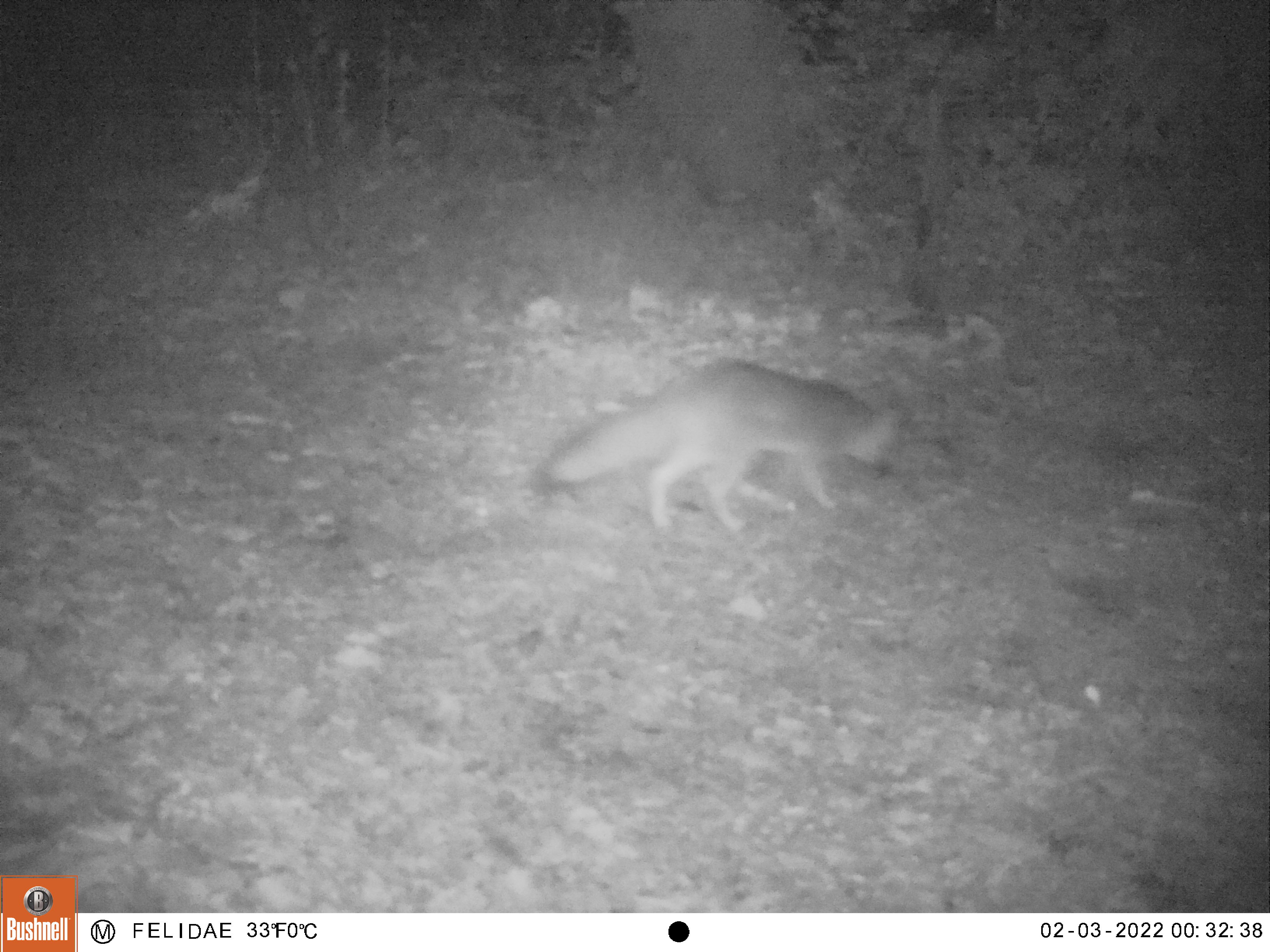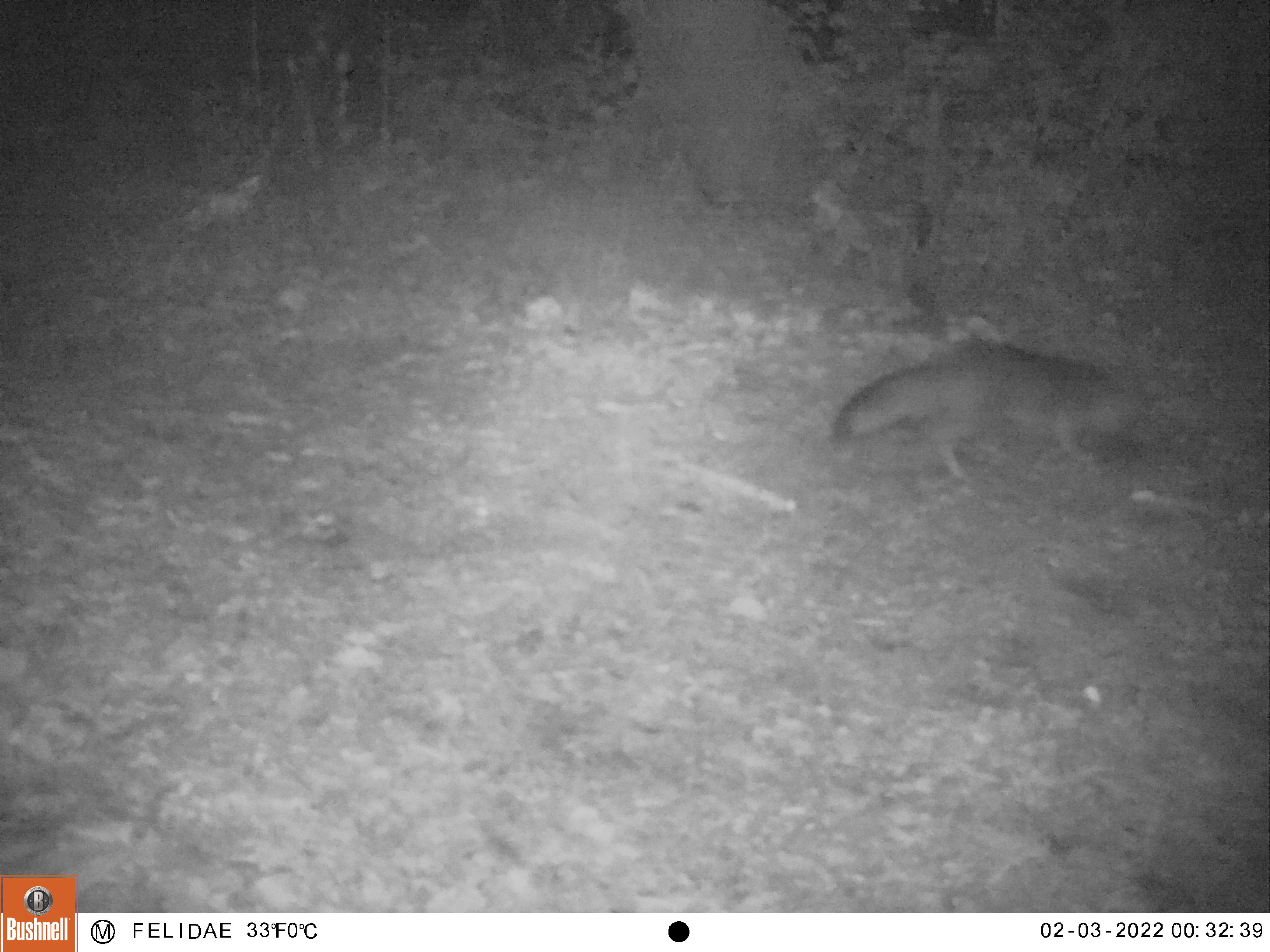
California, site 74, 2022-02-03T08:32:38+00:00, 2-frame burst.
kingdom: Animalia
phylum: Chordata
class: Mammalia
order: Carnivora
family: Canidae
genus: Urocyon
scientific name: Urocyon cinereoargenteus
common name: gray fox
Gray fox (Urocyon cinereoargenteus).